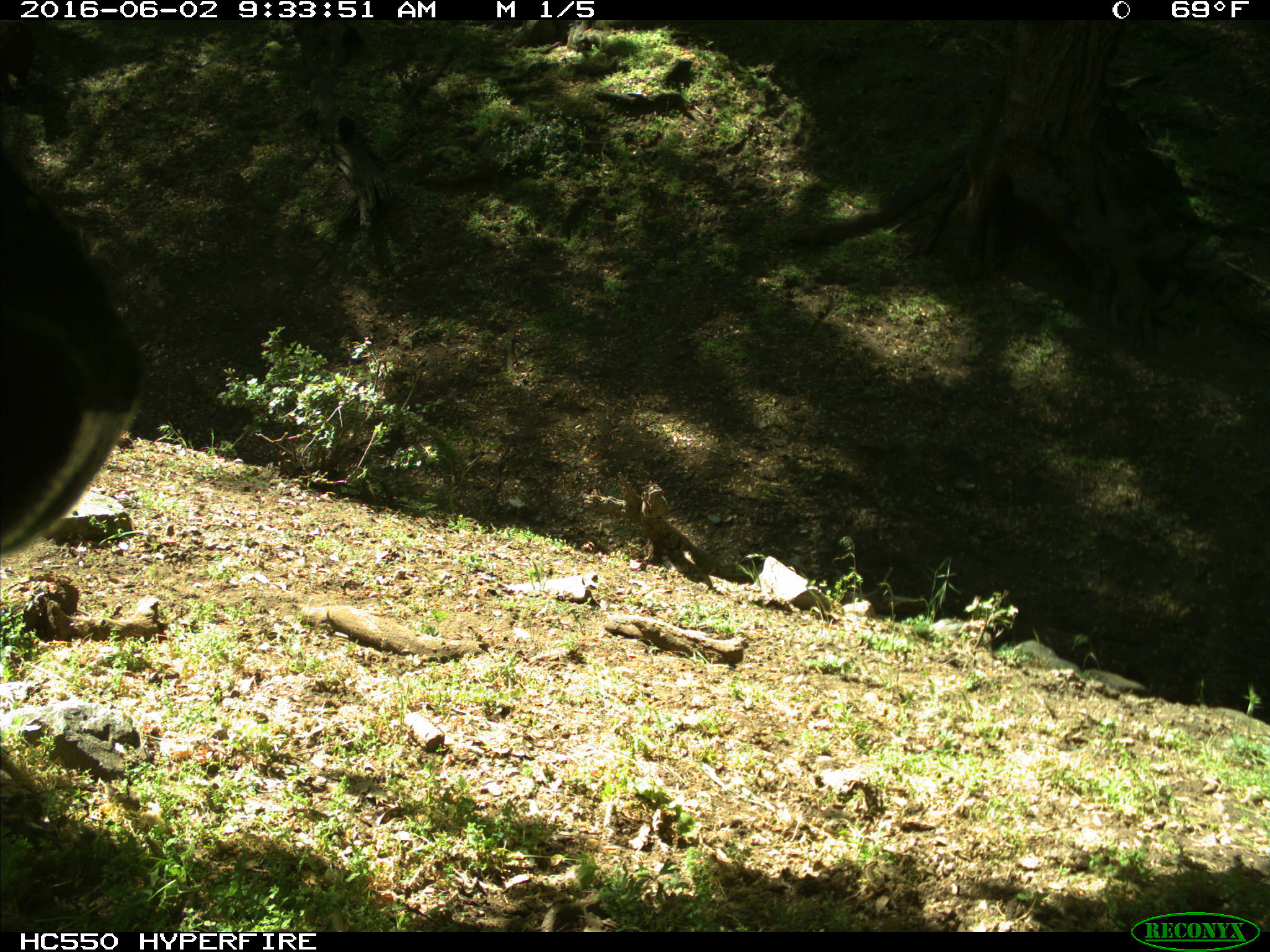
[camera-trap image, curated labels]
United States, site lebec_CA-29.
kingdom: Animalia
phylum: Chordata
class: Mammalia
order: Artiodactyla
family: Bovidae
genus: Bos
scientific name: Bos taurus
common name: domestic cow